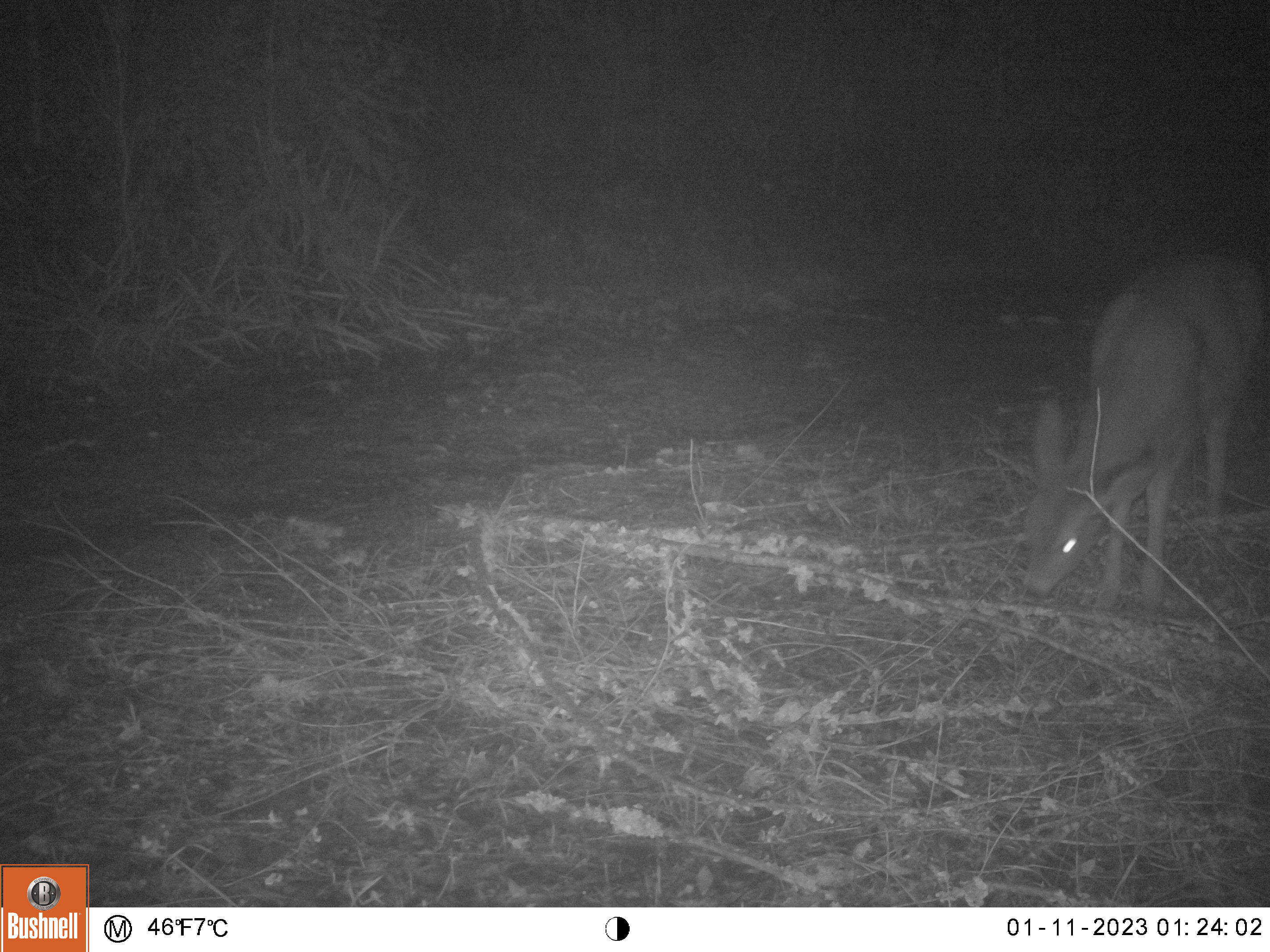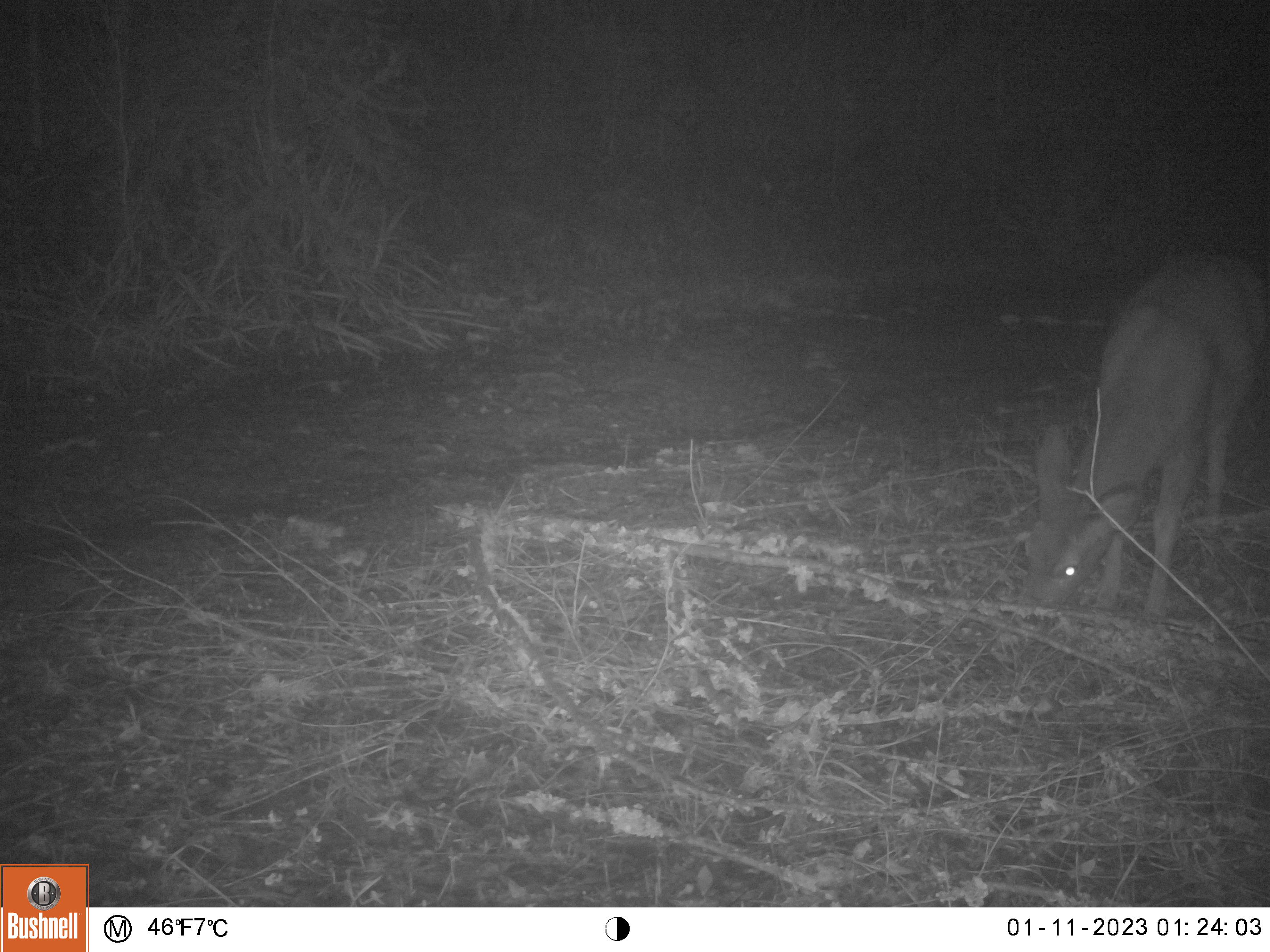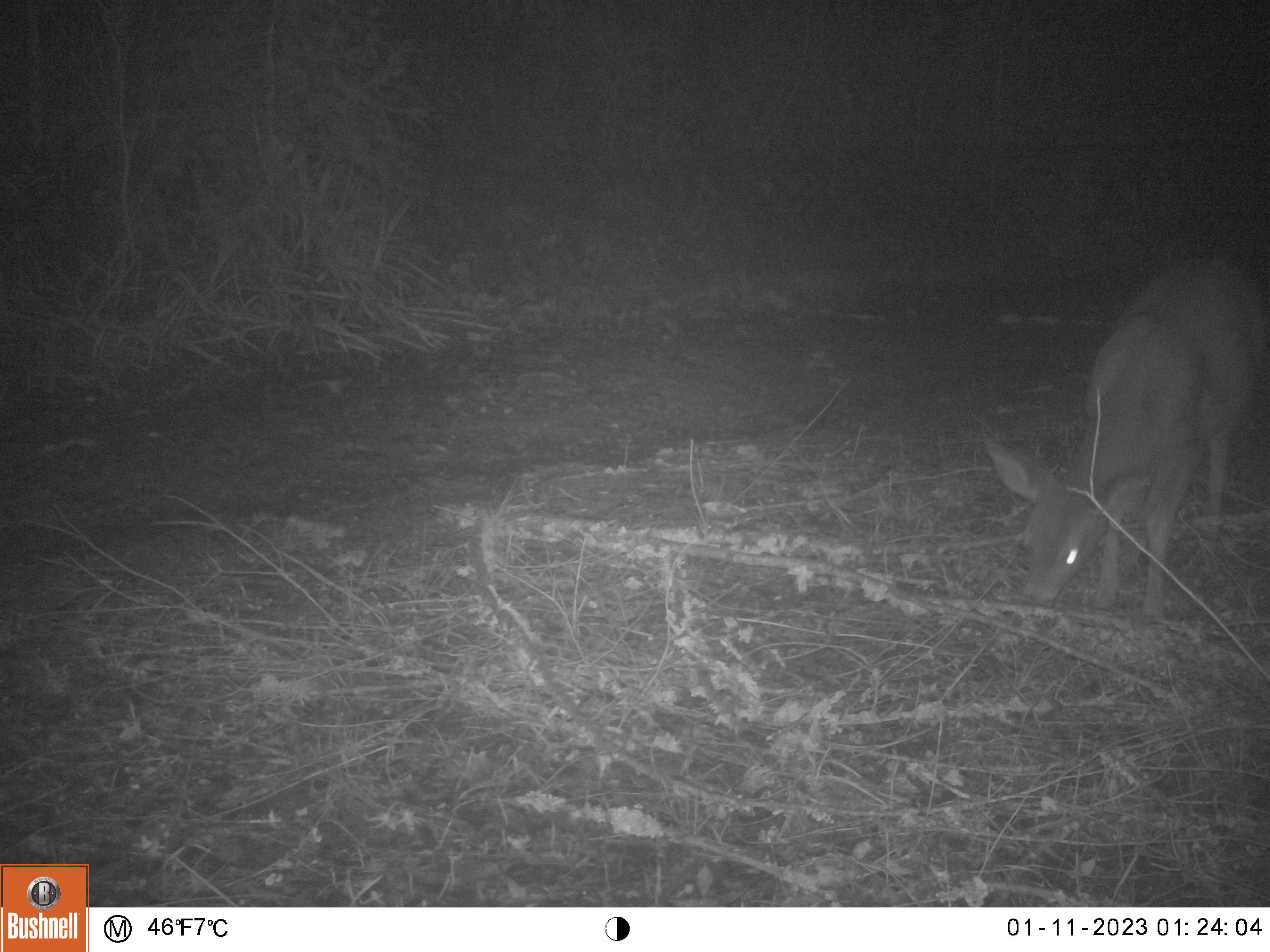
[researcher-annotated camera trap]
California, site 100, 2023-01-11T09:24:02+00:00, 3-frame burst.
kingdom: Animalia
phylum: Chordata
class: Mammalia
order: Artiodactyla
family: Cervidae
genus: Odocoileus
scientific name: Odocoileus hemionus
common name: mule deer